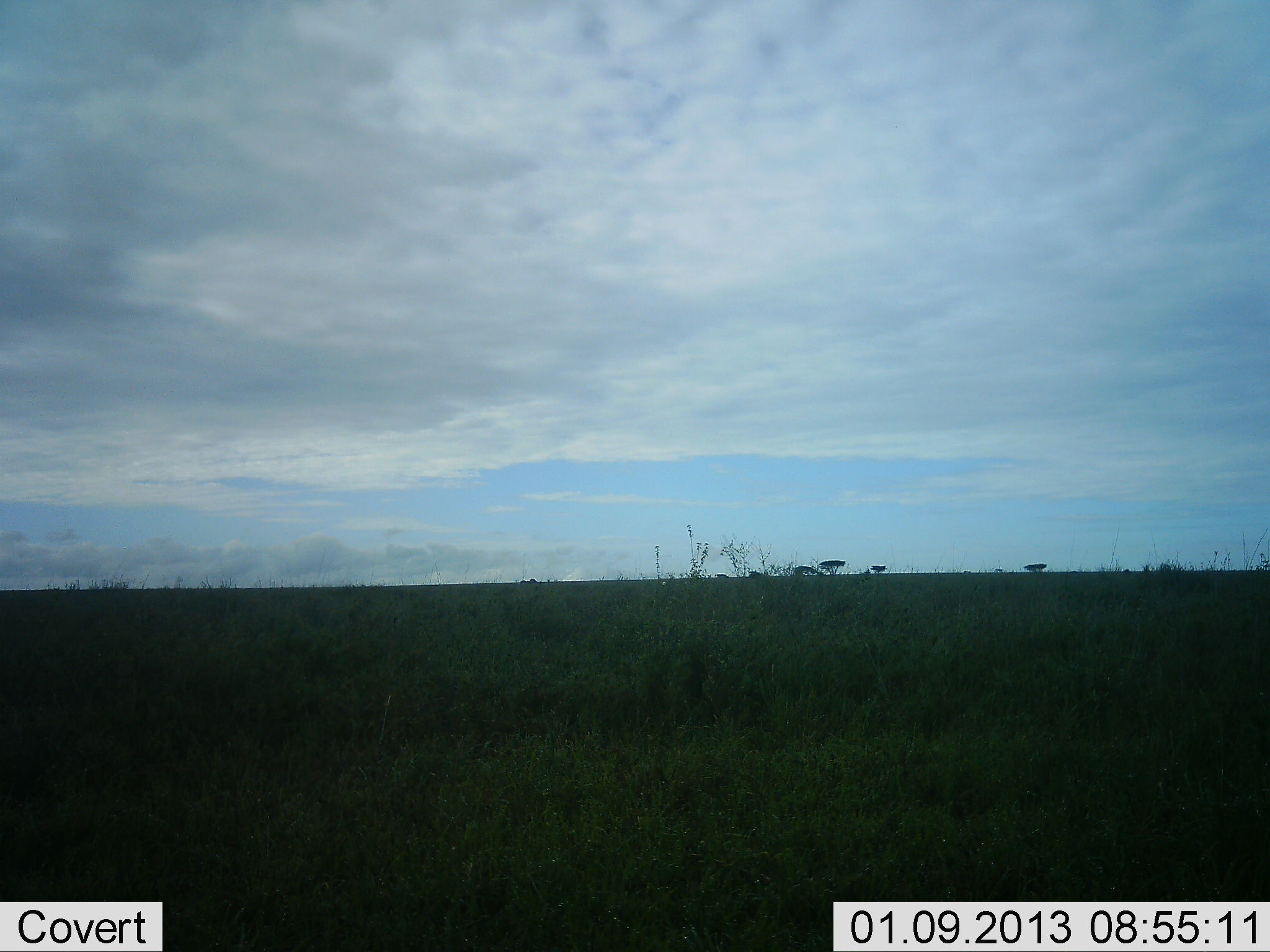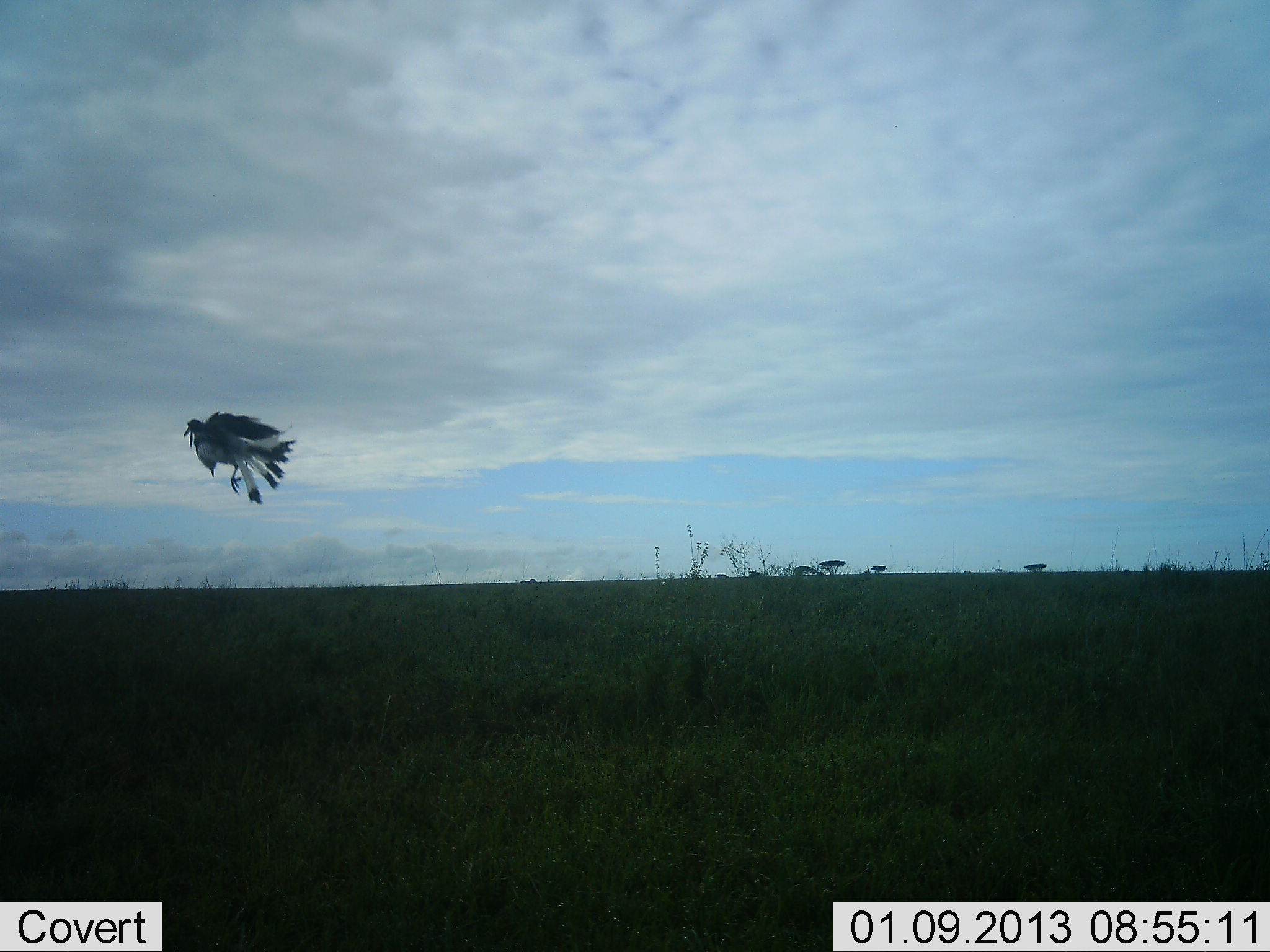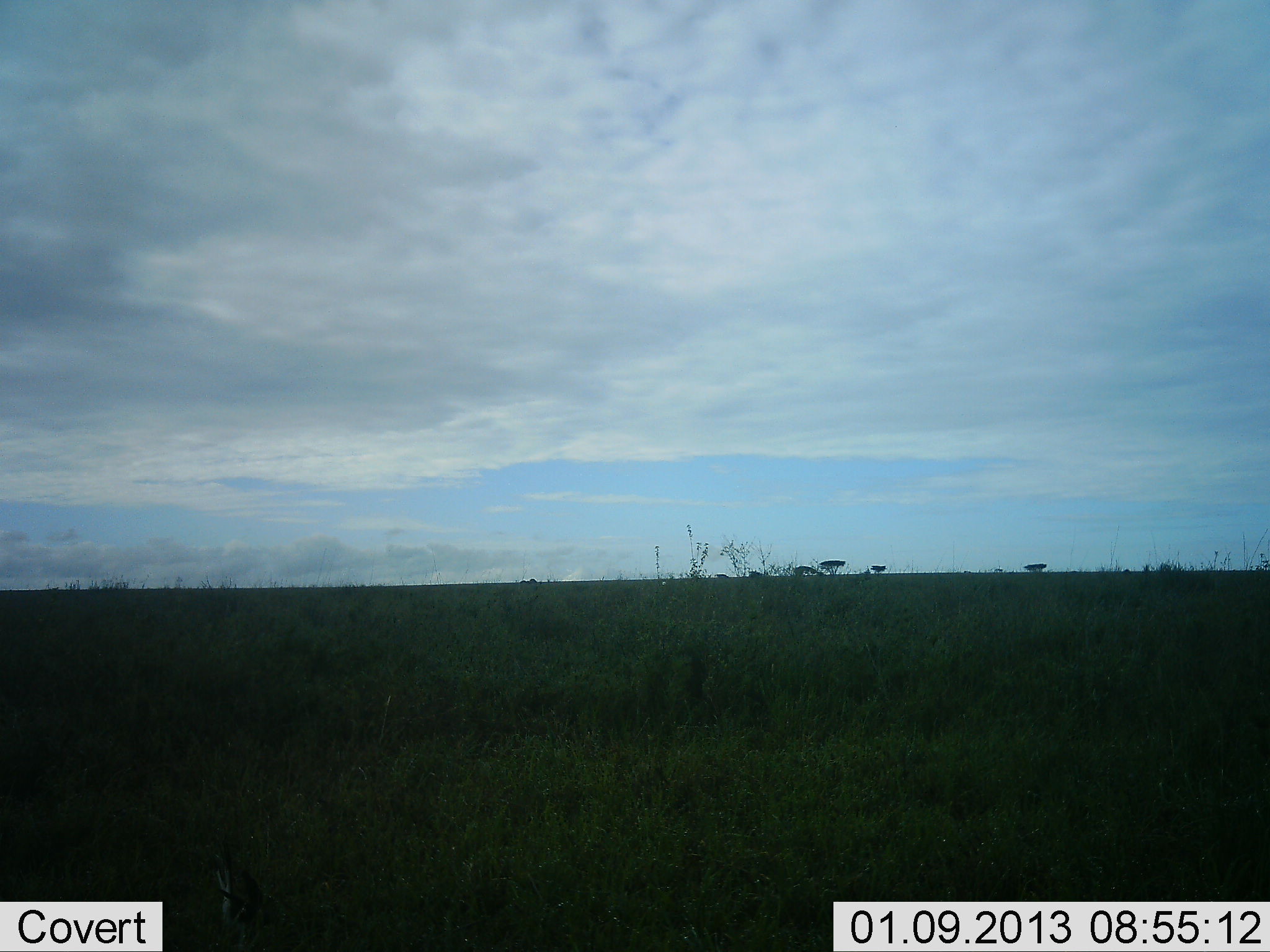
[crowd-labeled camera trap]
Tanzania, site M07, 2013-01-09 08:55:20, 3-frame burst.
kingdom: Animalia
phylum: Chordata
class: Aves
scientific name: Aves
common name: bird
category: otherbird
Otherbird (bird) (Aves), count 1. Behavior (volunteer vote fractions): standing 0%, resting 0%, moving 95%, interacting 0%. Young present (vote fraction): 0%. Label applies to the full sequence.